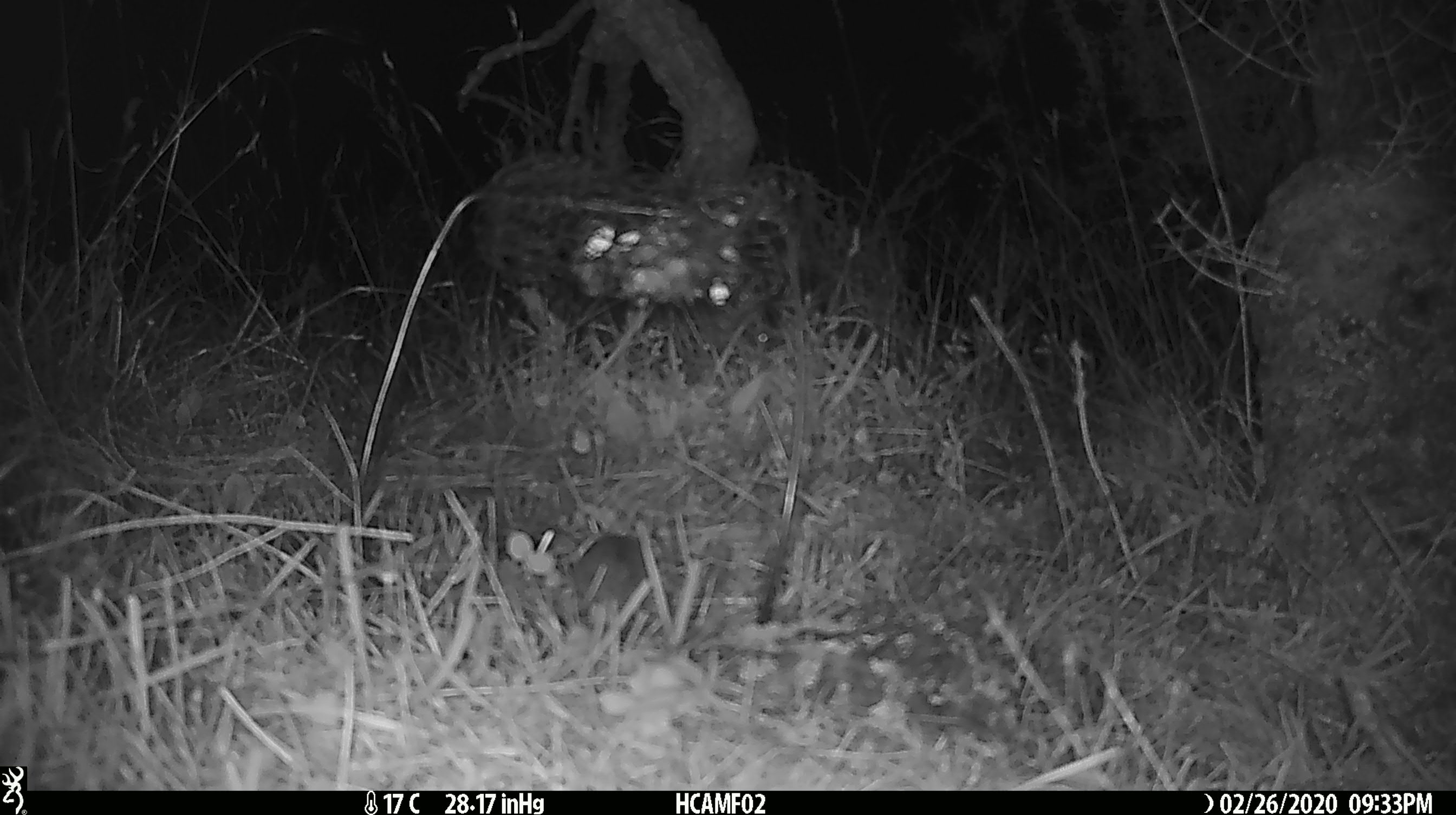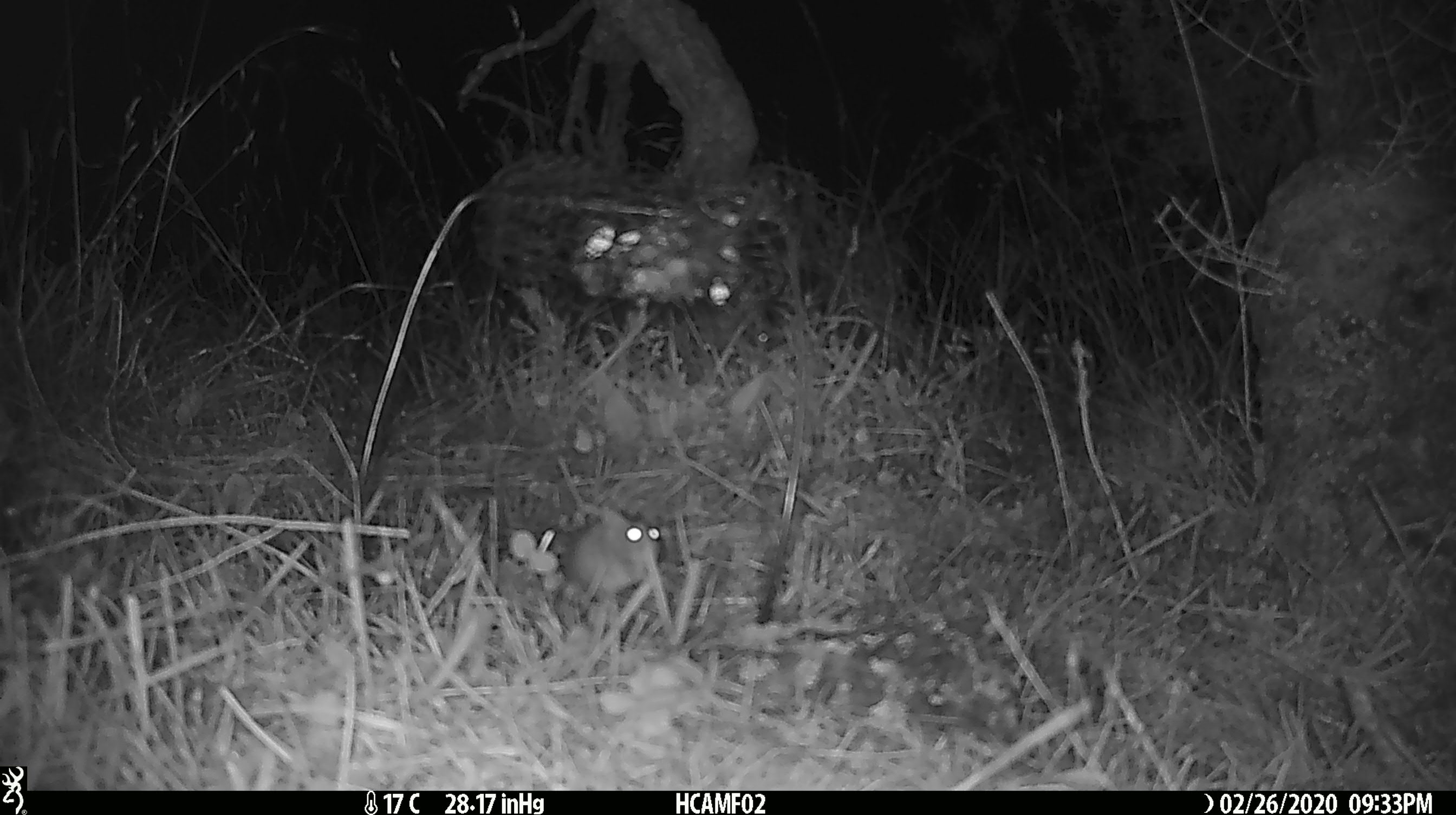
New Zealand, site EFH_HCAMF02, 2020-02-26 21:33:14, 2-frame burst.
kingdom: Animalia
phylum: Chordata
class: Mammalia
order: Rodentia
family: Muridae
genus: Mus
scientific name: Mus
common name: mouse